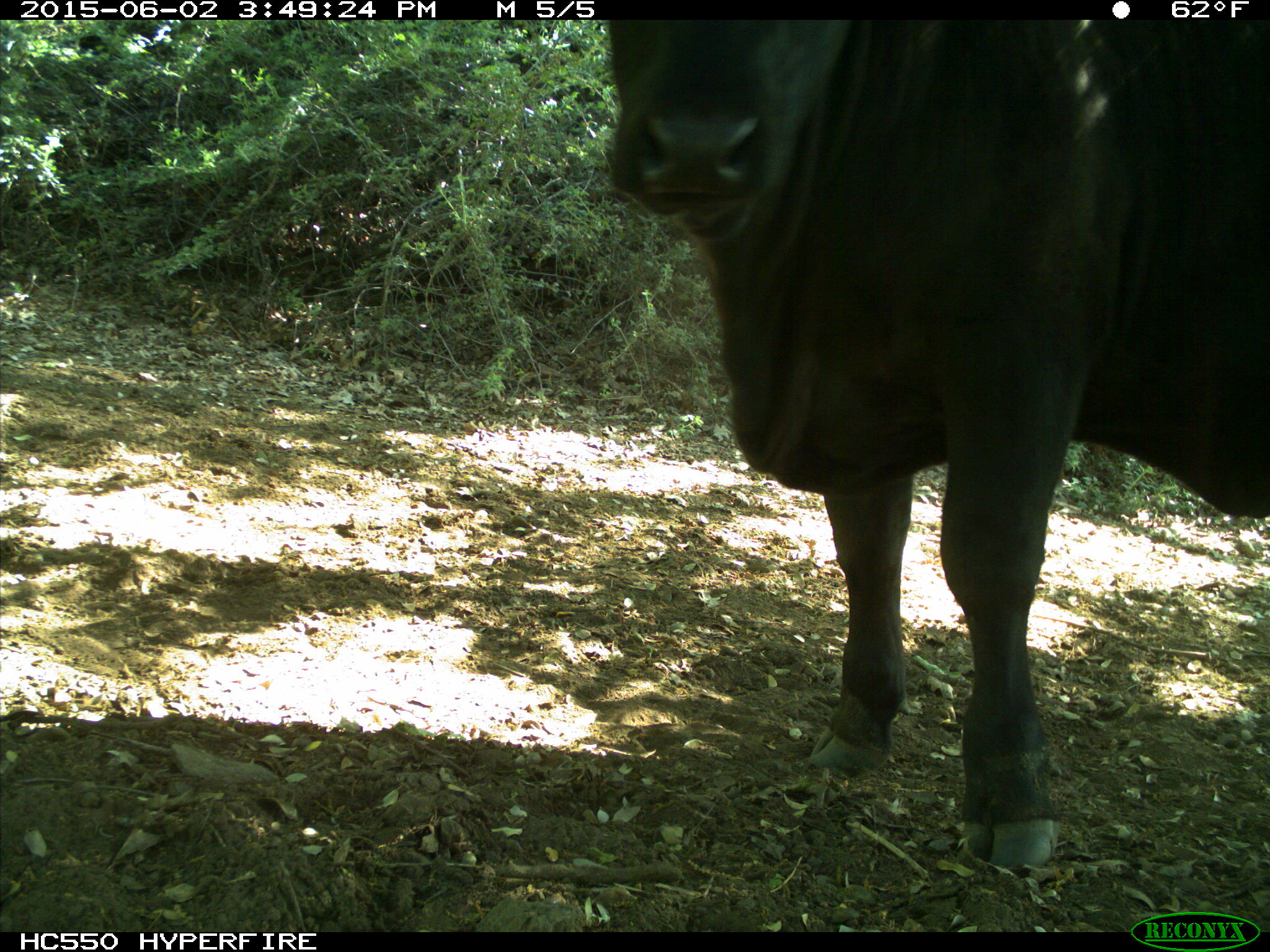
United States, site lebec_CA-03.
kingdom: Animalia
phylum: Chordata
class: Mammalia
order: Artiodactyla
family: Bovidae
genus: Bos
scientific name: Bos taurus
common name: domestic cow